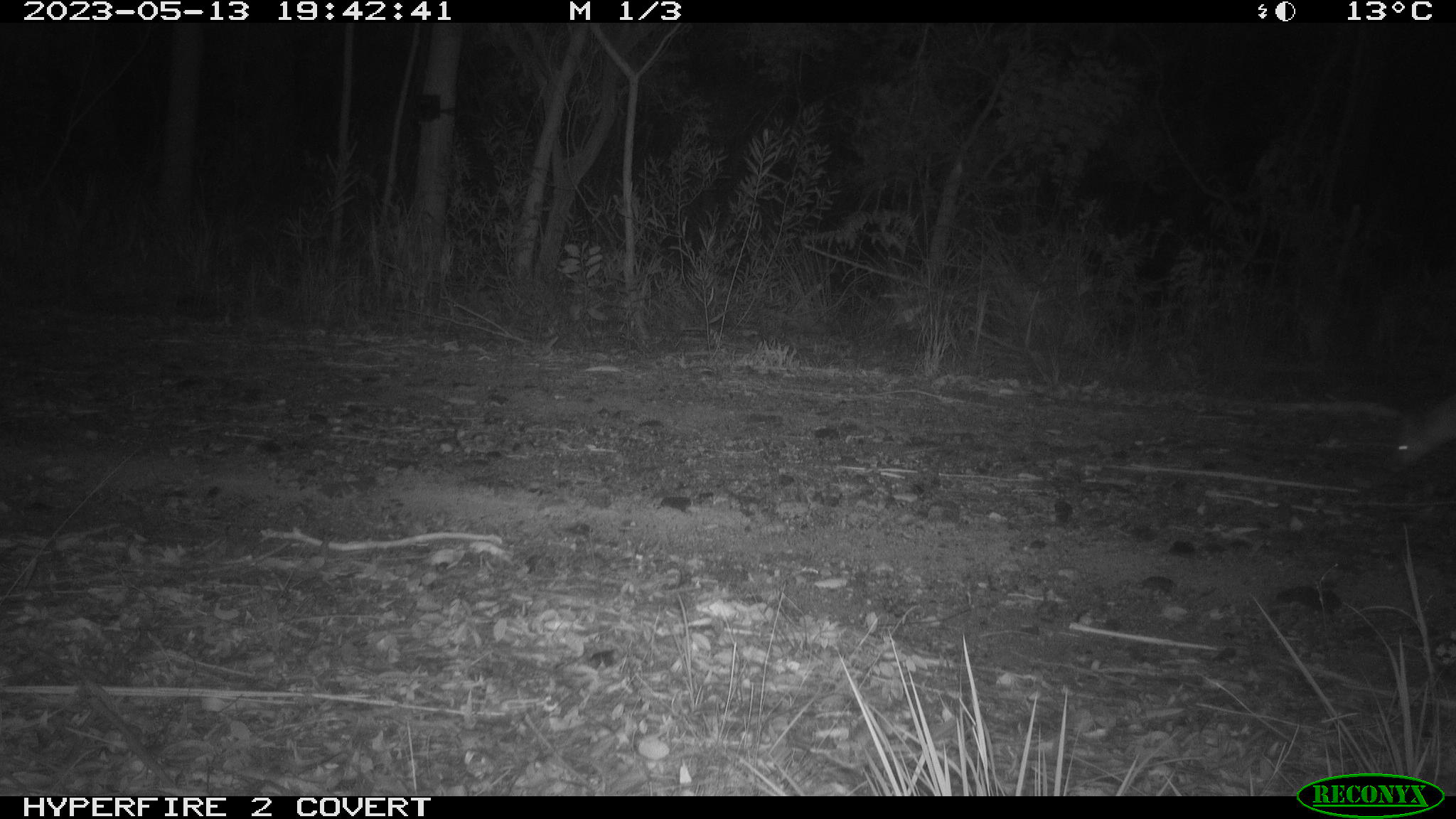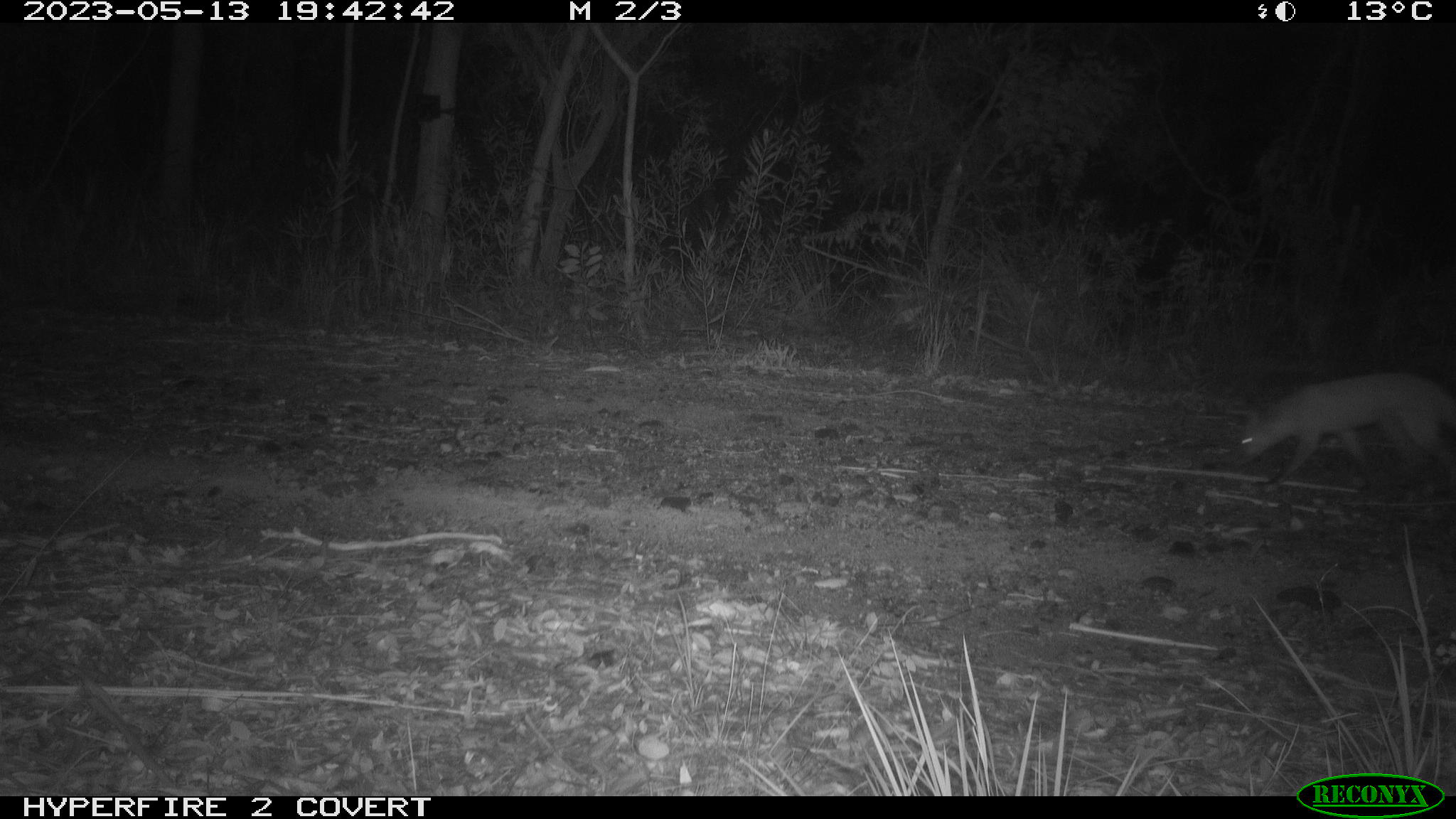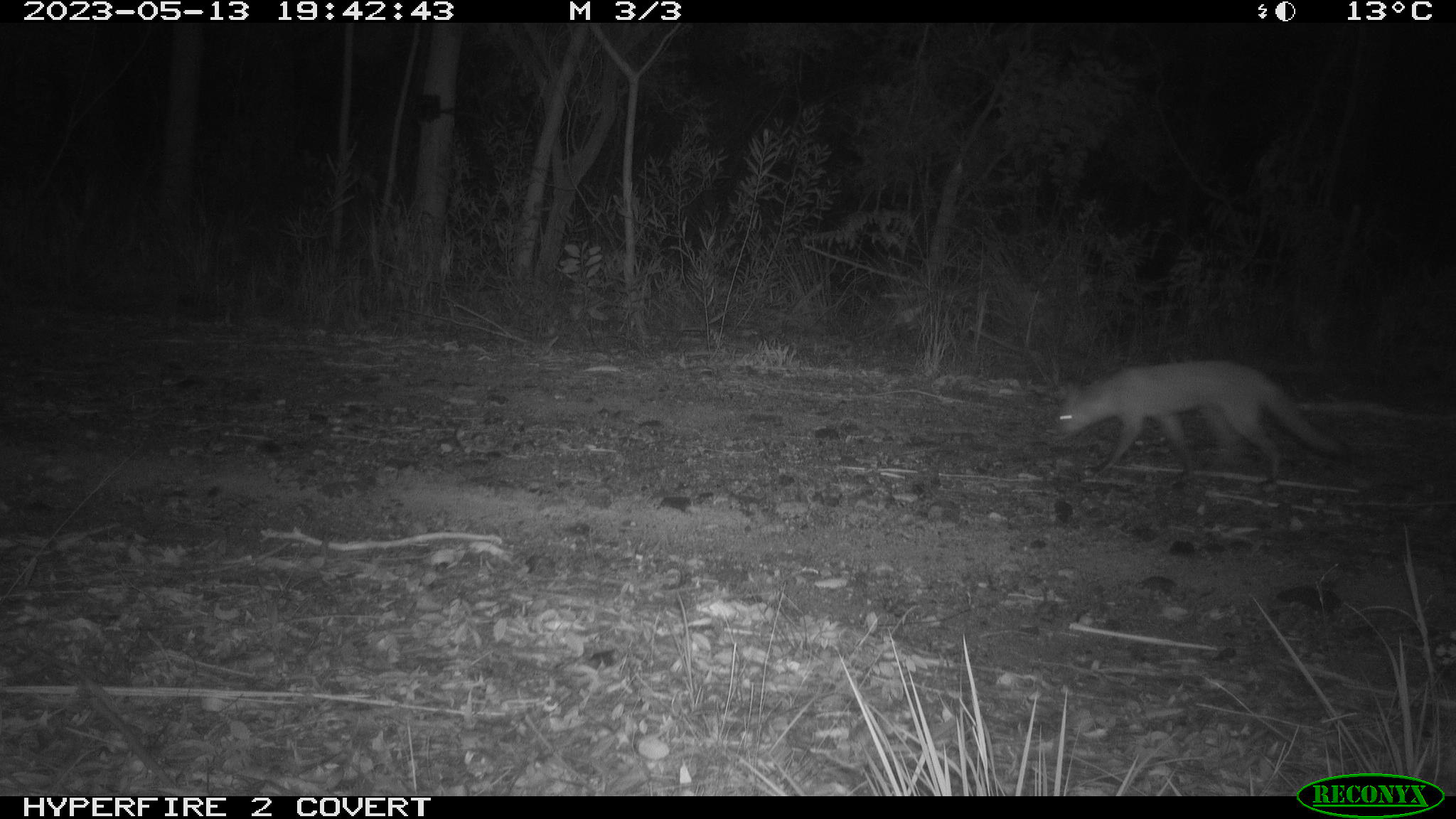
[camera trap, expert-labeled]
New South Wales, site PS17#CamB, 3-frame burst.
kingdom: Animalia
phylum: Chordata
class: Mammalia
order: Carnivora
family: Canidae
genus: Vulpes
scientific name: Vulpes vulpes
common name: red fox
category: fox